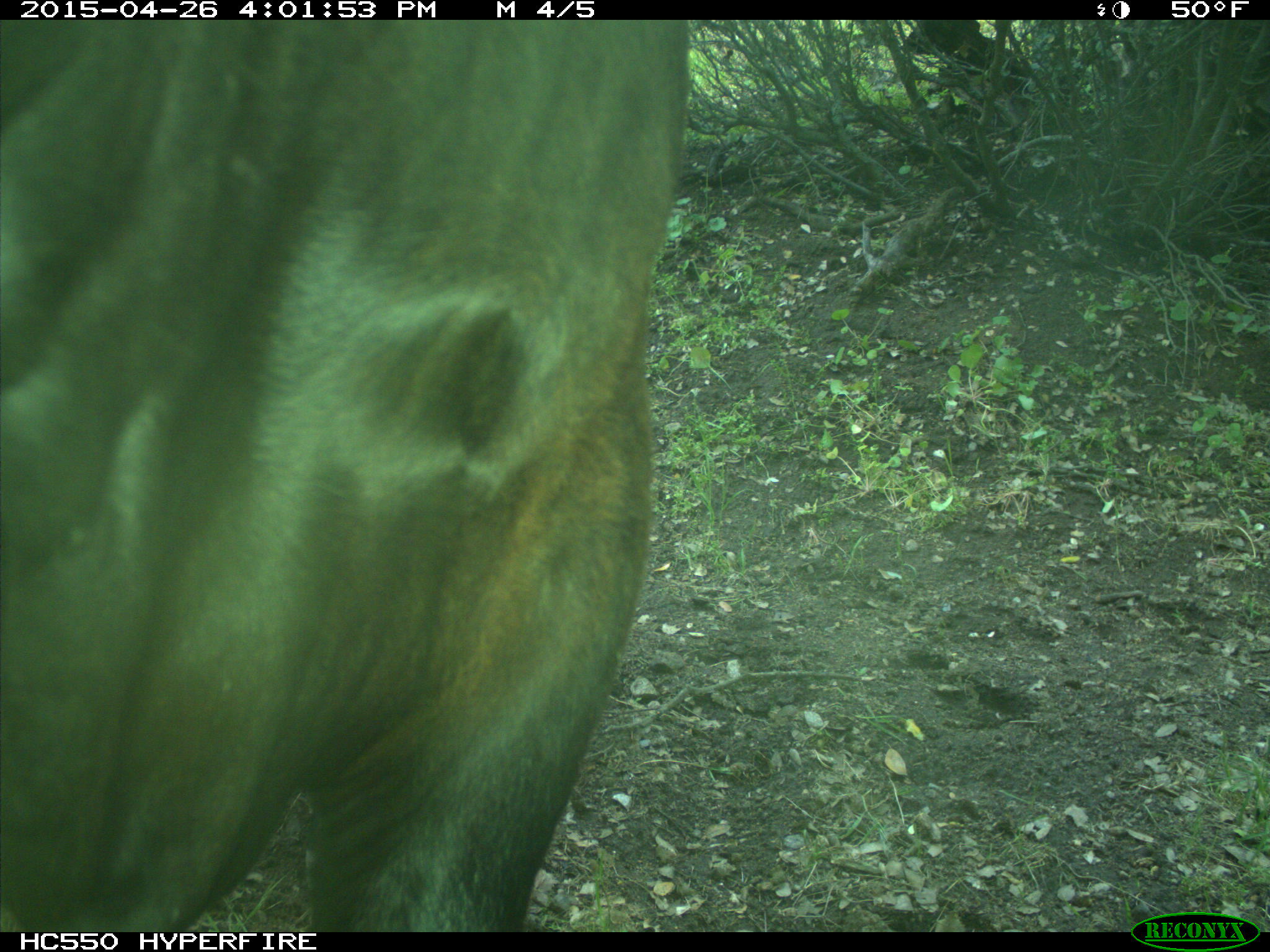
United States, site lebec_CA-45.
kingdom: Animalia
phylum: Chordata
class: Mammalia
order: Artiodactyla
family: Bovidae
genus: Bos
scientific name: Bos taurus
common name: domestic cow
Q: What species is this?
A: Bos taurus (domestic cow).